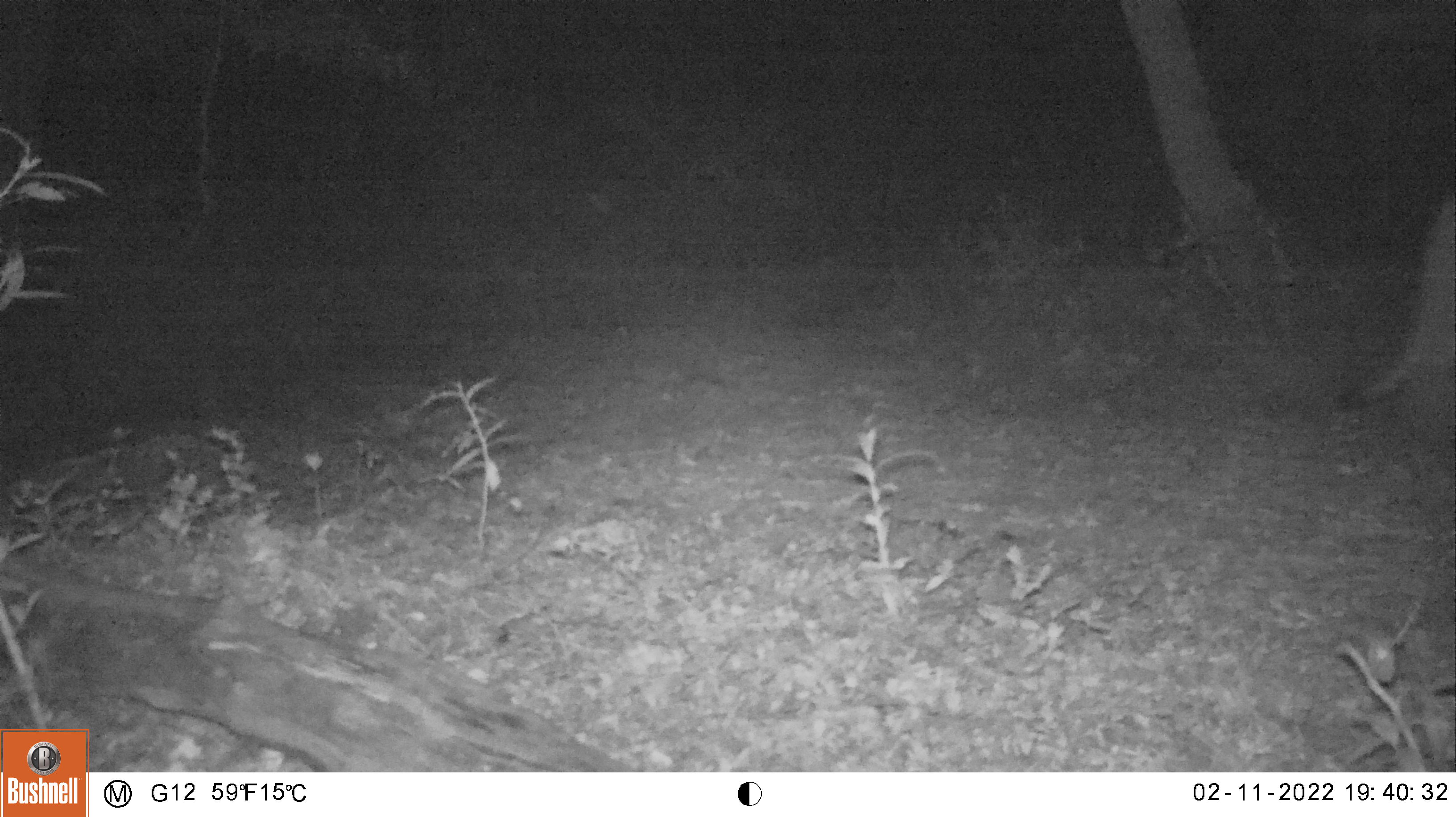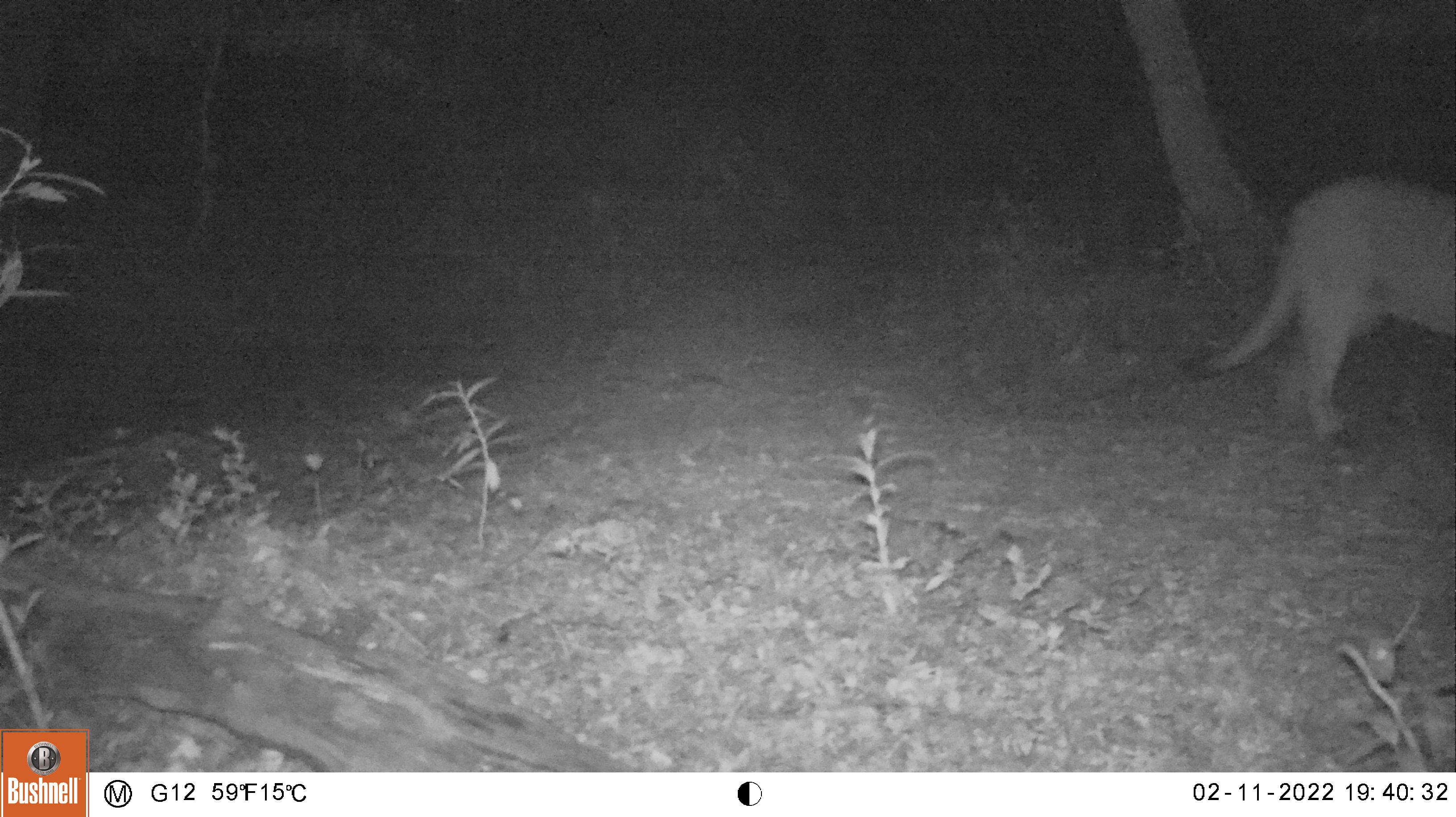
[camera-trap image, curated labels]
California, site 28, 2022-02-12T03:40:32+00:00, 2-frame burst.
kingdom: Animalia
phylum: Chordata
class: Mammalia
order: Carnivora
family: Felidae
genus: Puma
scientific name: Puma concolor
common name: puma